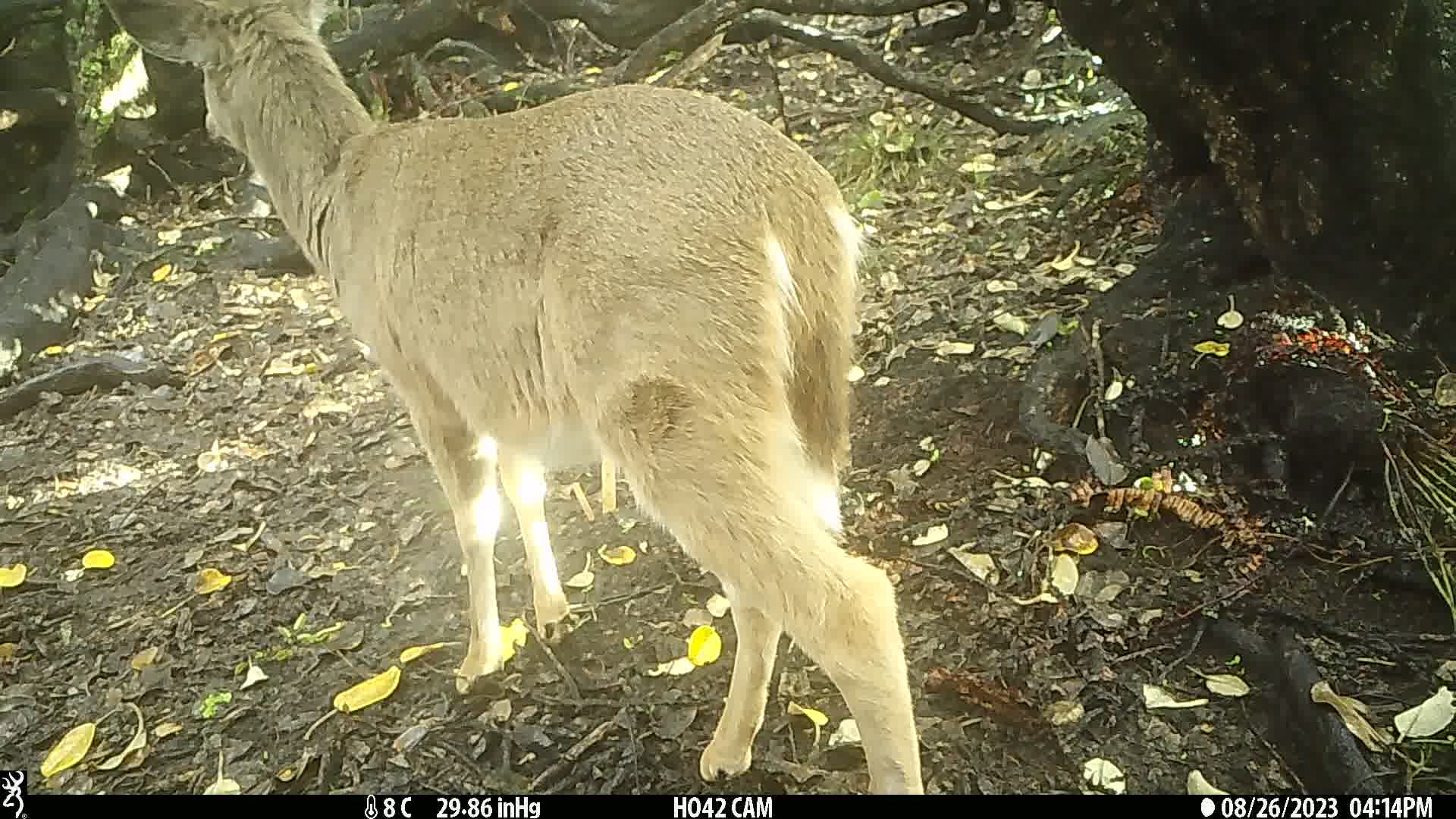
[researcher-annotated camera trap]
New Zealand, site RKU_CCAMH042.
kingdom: Animalia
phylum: Chordata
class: Mammalia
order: Artiodactyla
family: Cervidae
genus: Odocoileus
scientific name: Odocoileus virginianus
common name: white-tailed deer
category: white tailed deer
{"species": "white tailed deer (white-tailed deer) (Odocoileus virginianus)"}